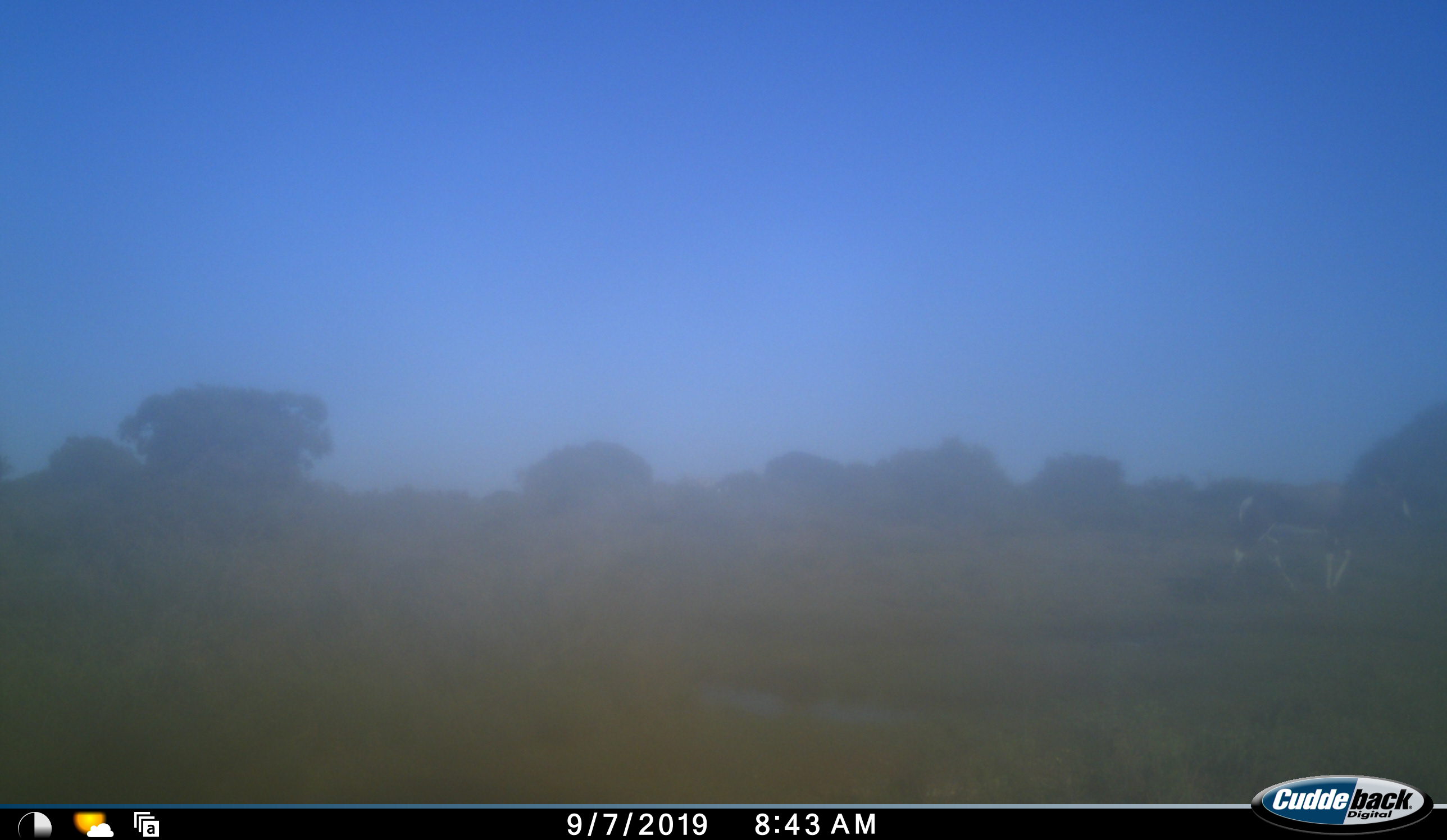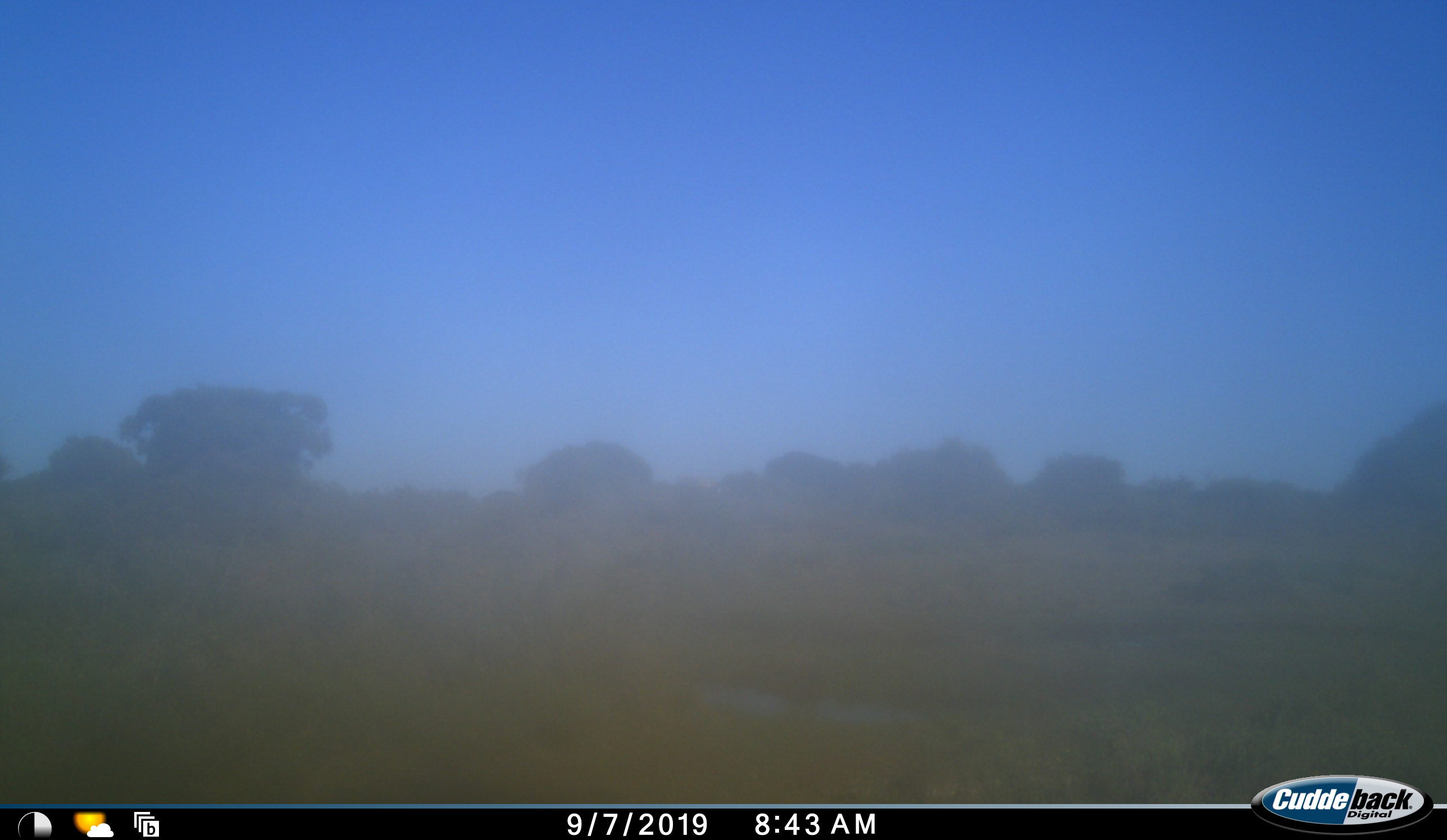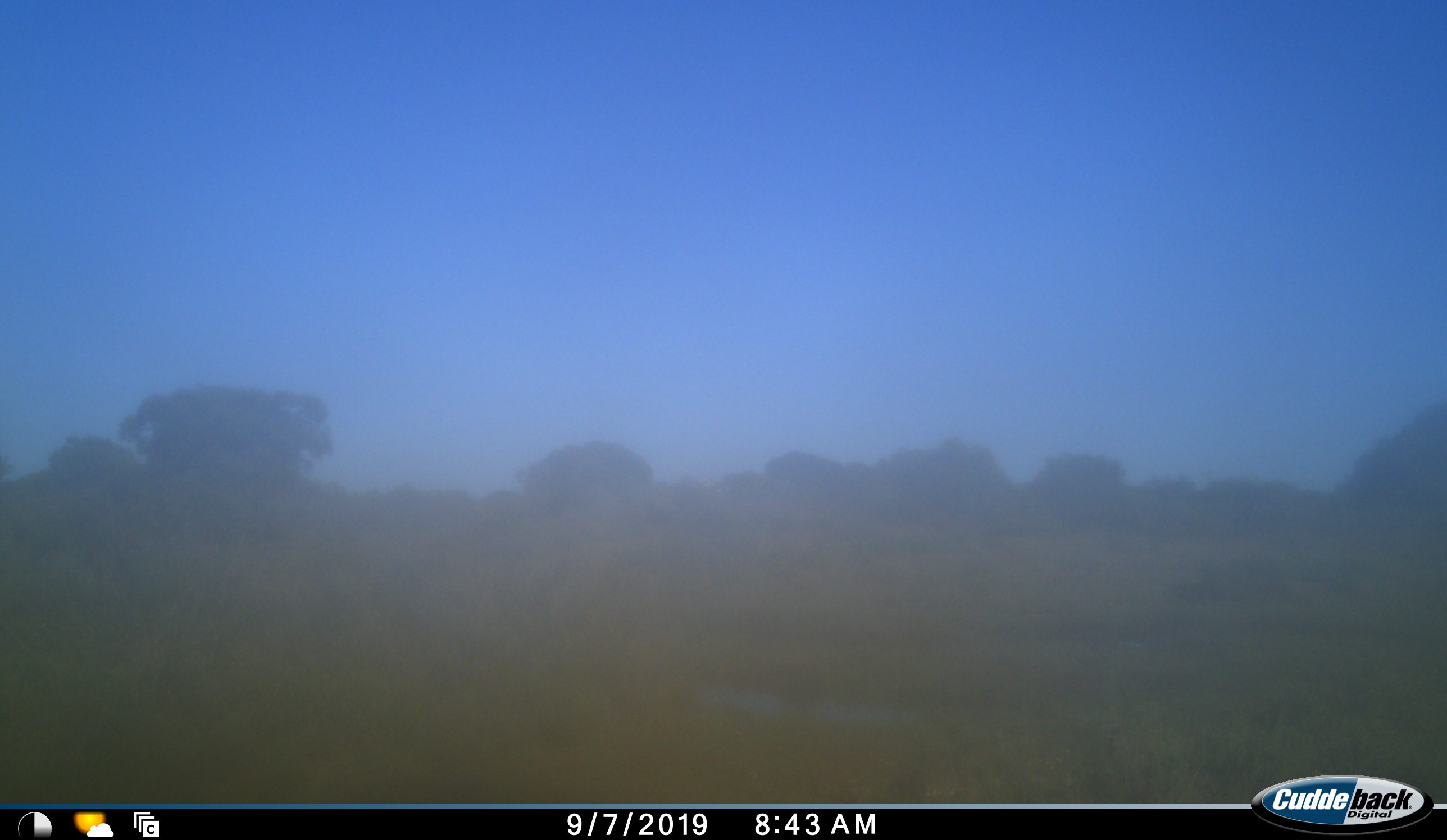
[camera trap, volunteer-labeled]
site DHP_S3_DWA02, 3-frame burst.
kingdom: Animalia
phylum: Chordata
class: Mammalia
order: Artiodactyla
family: Bovidae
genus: Damaliscus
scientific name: Damaliscus pygargus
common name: bontebok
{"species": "bontebok (Damaliscus pygargus)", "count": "1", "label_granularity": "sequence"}